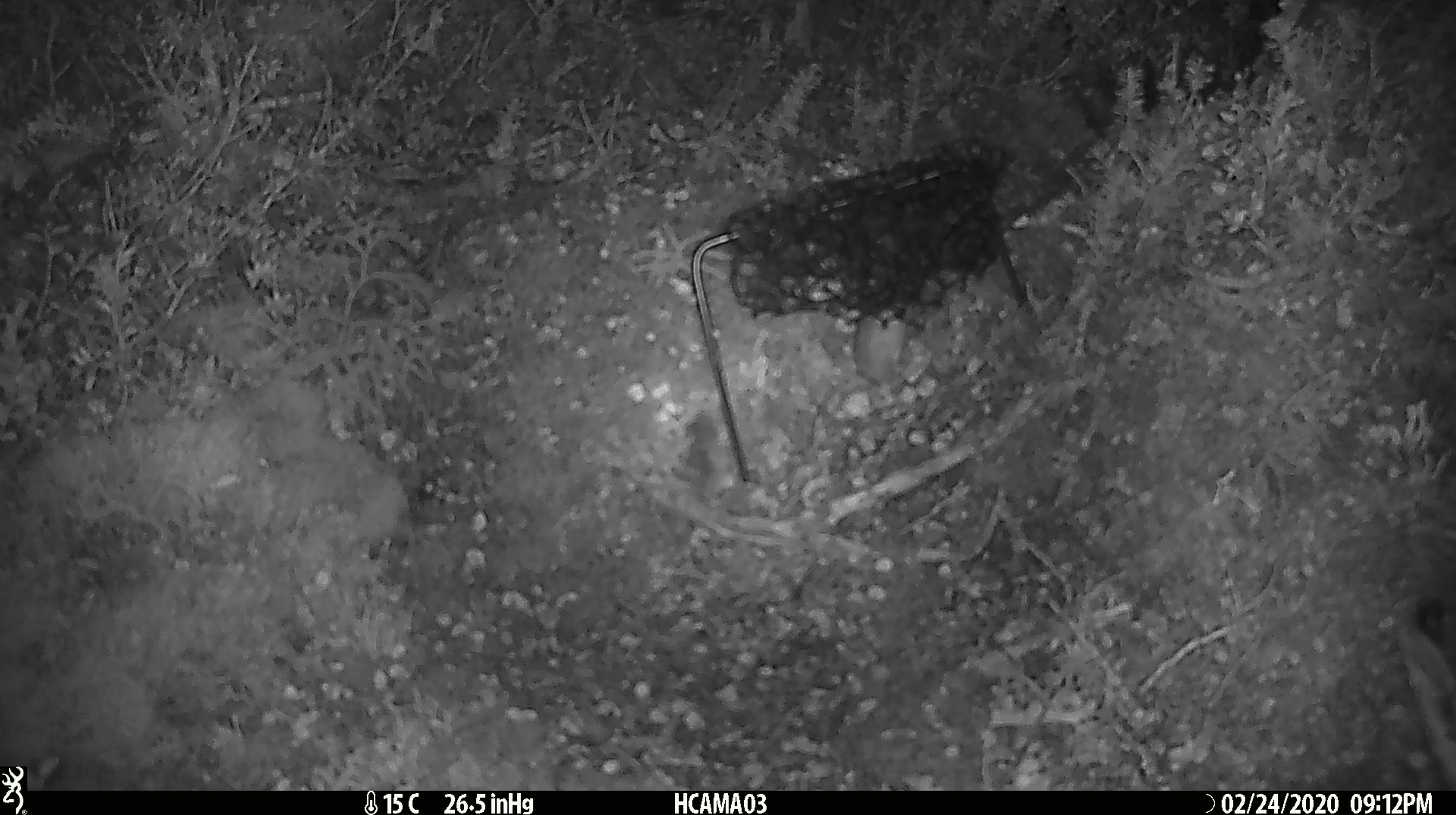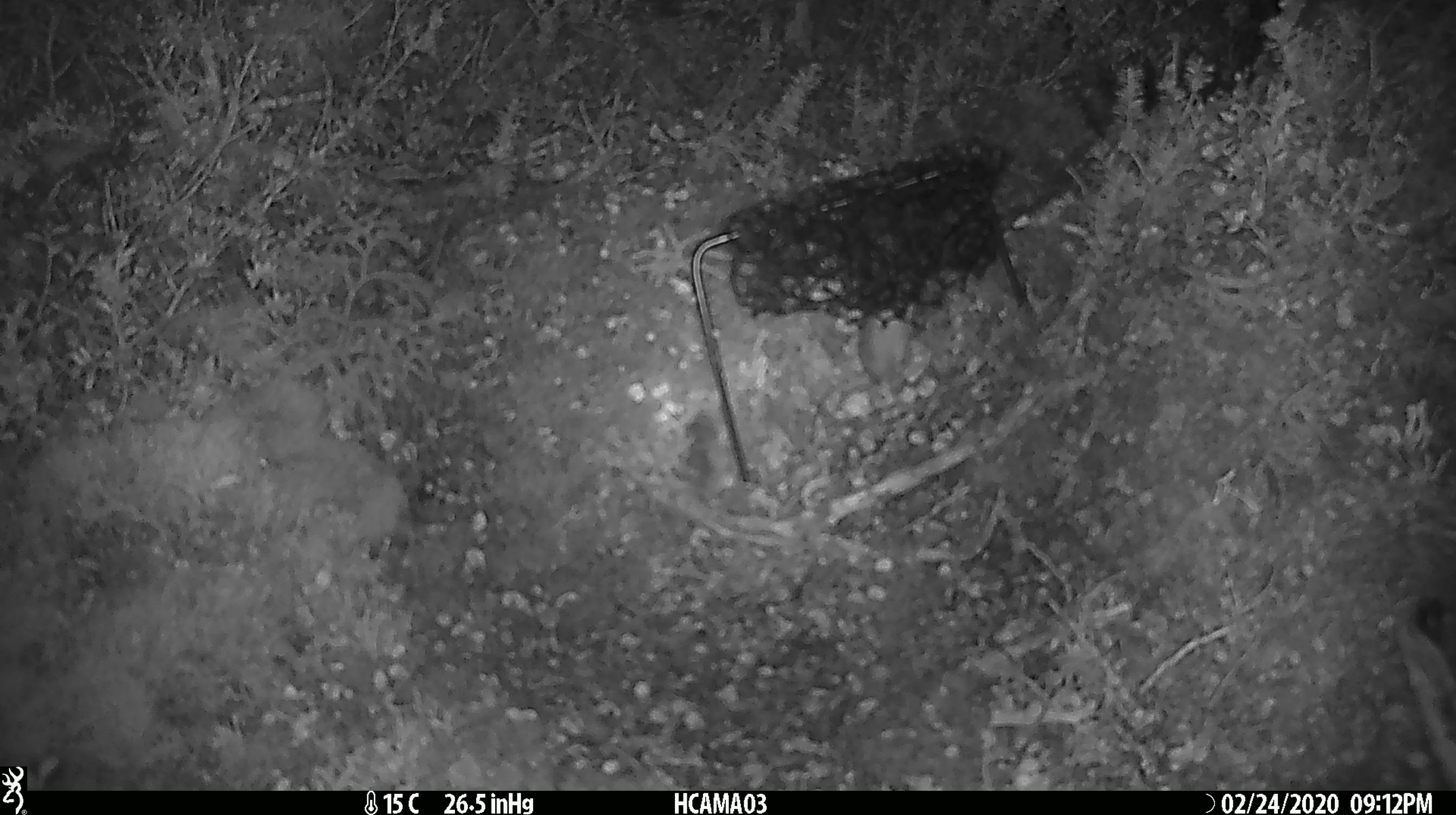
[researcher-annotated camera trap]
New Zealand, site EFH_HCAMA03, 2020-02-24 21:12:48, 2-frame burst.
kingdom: Animalia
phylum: Chordata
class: Mammalia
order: Rodentia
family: Muridae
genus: Mus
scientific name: Mus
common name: mouse